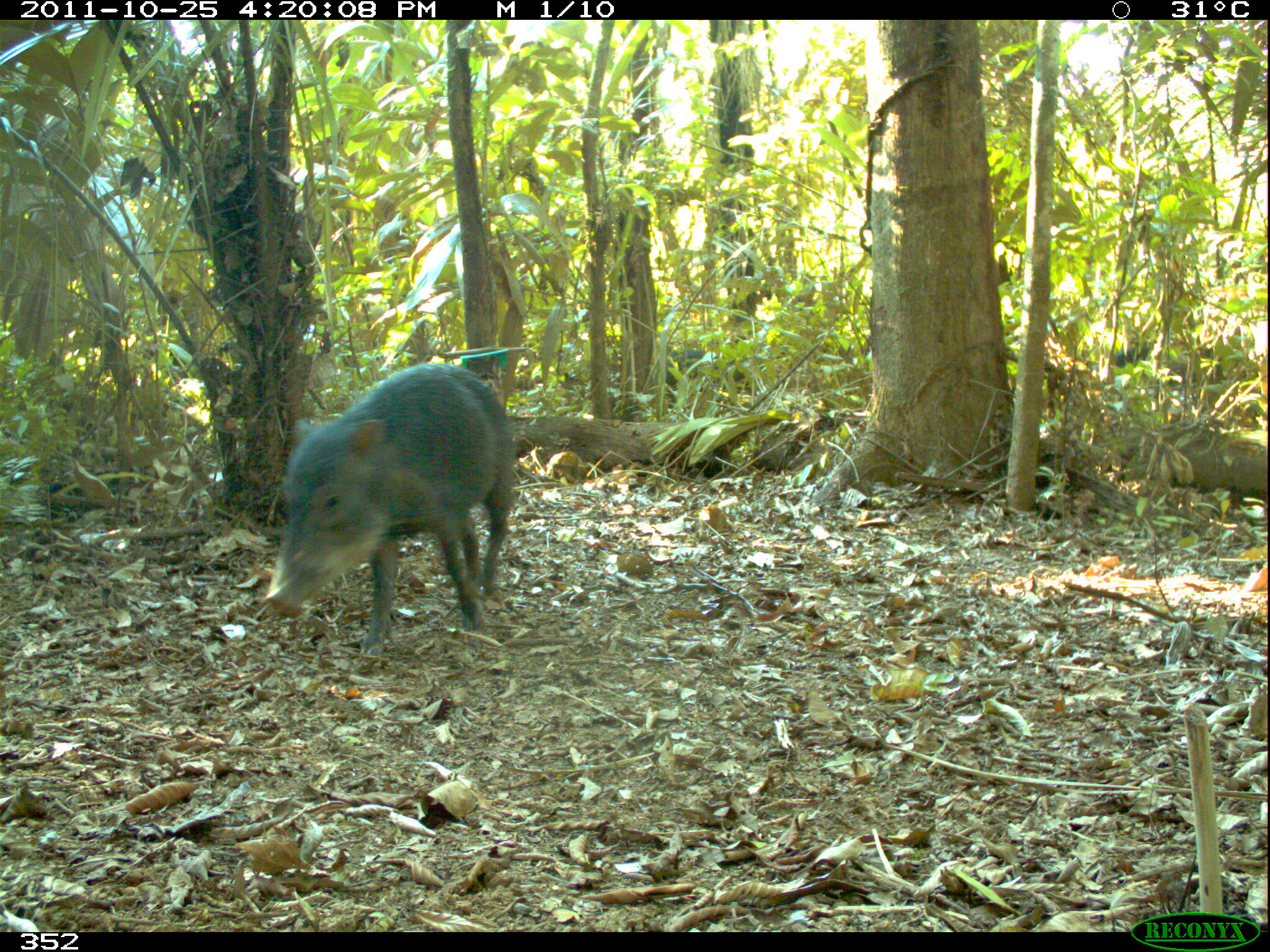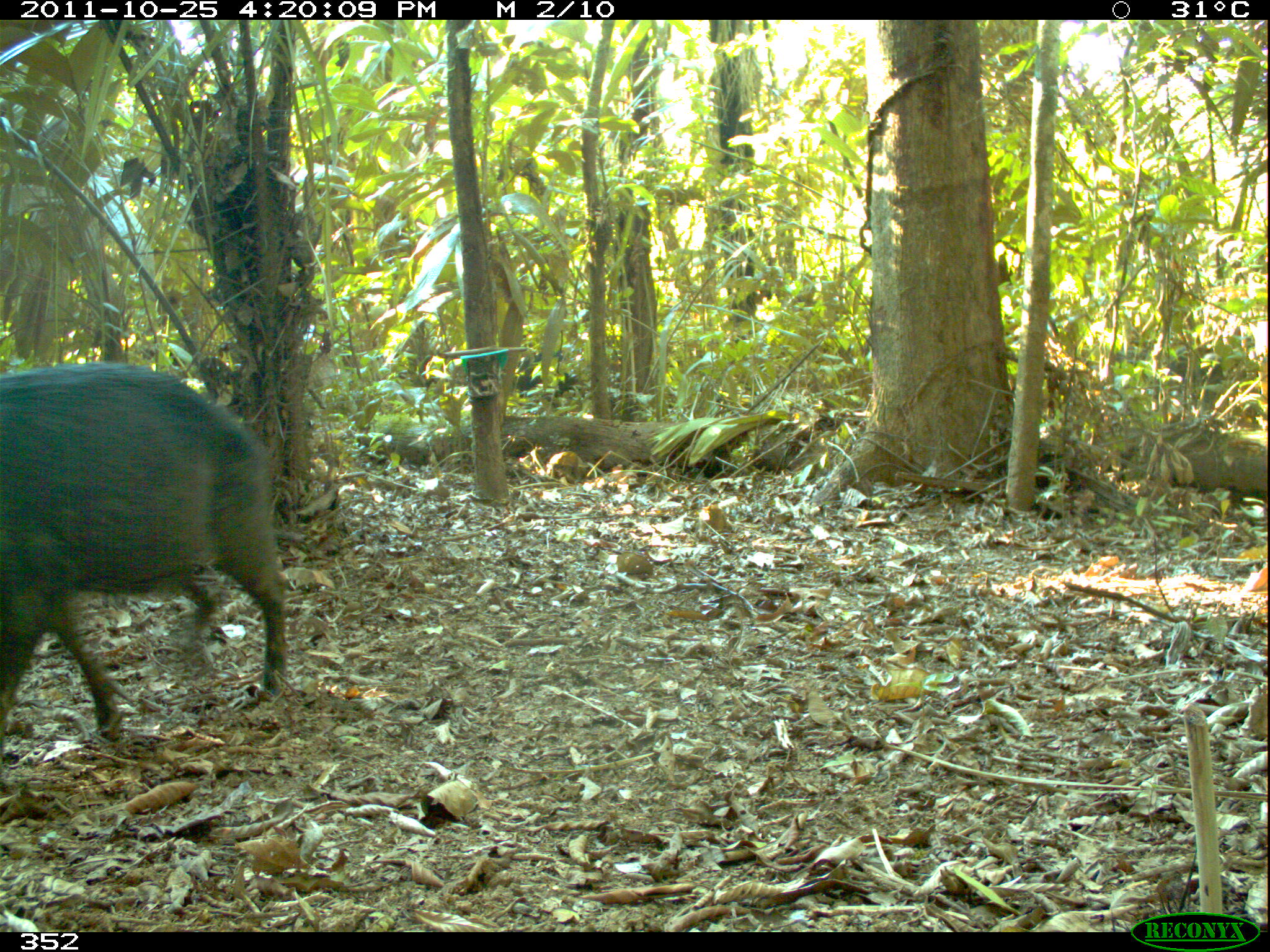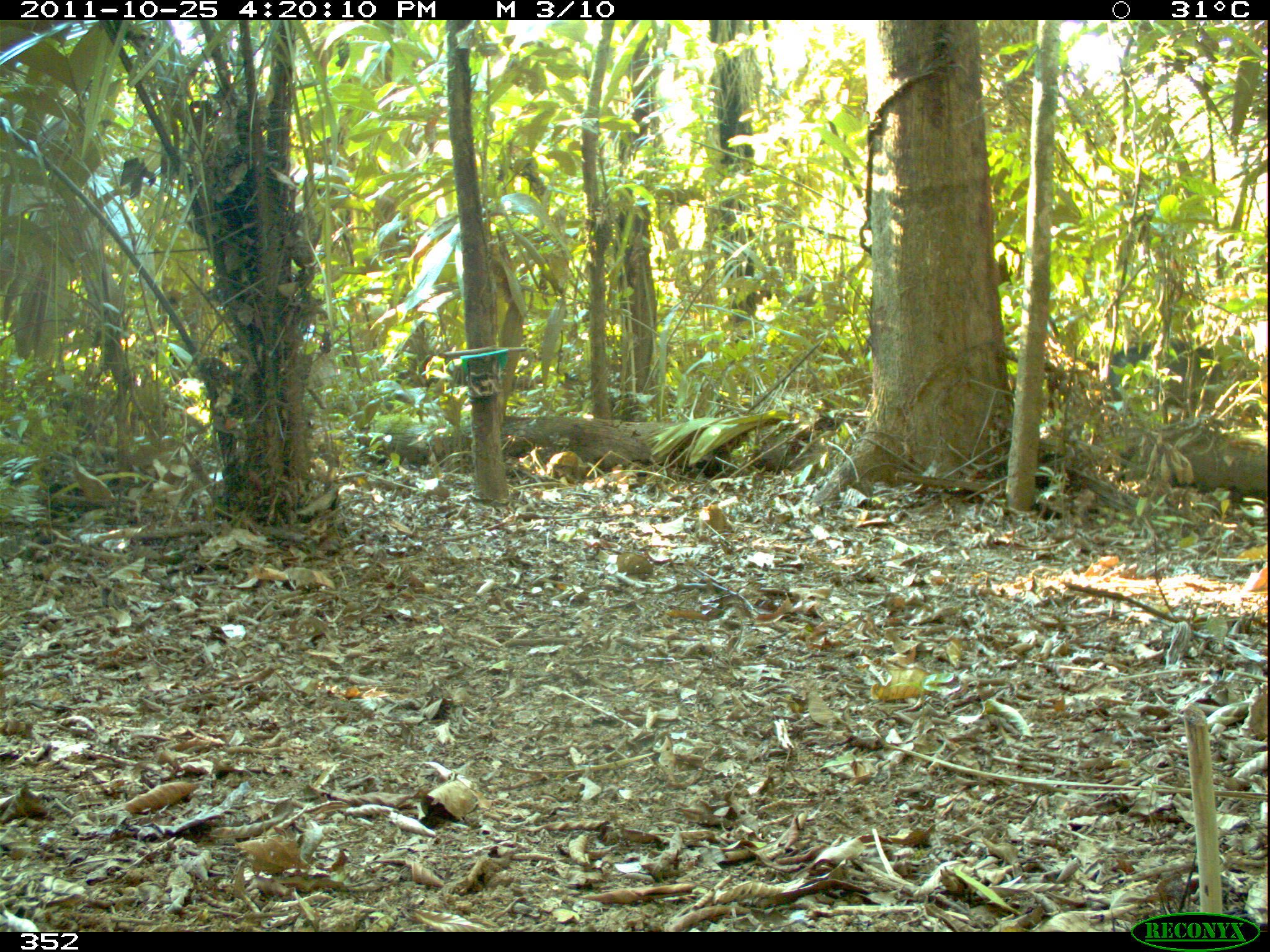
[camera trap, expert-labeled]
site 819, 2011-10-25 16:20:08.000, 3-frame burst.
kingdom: Animalia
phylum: Chordata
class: Mammalia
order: Artiodactyla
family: Tayassuidae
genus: Tayassu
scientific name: Tayassu pecari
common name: white-lipped peccary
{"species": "Tayassu pecari (white-lipped peccary)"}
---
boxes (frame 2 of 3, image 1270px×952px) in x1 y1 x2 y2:
tayassu pecari: 0 361 289 737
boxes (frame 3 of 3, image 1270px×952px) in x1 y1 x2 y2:
tayassu pecari: 1107 340 1221 411